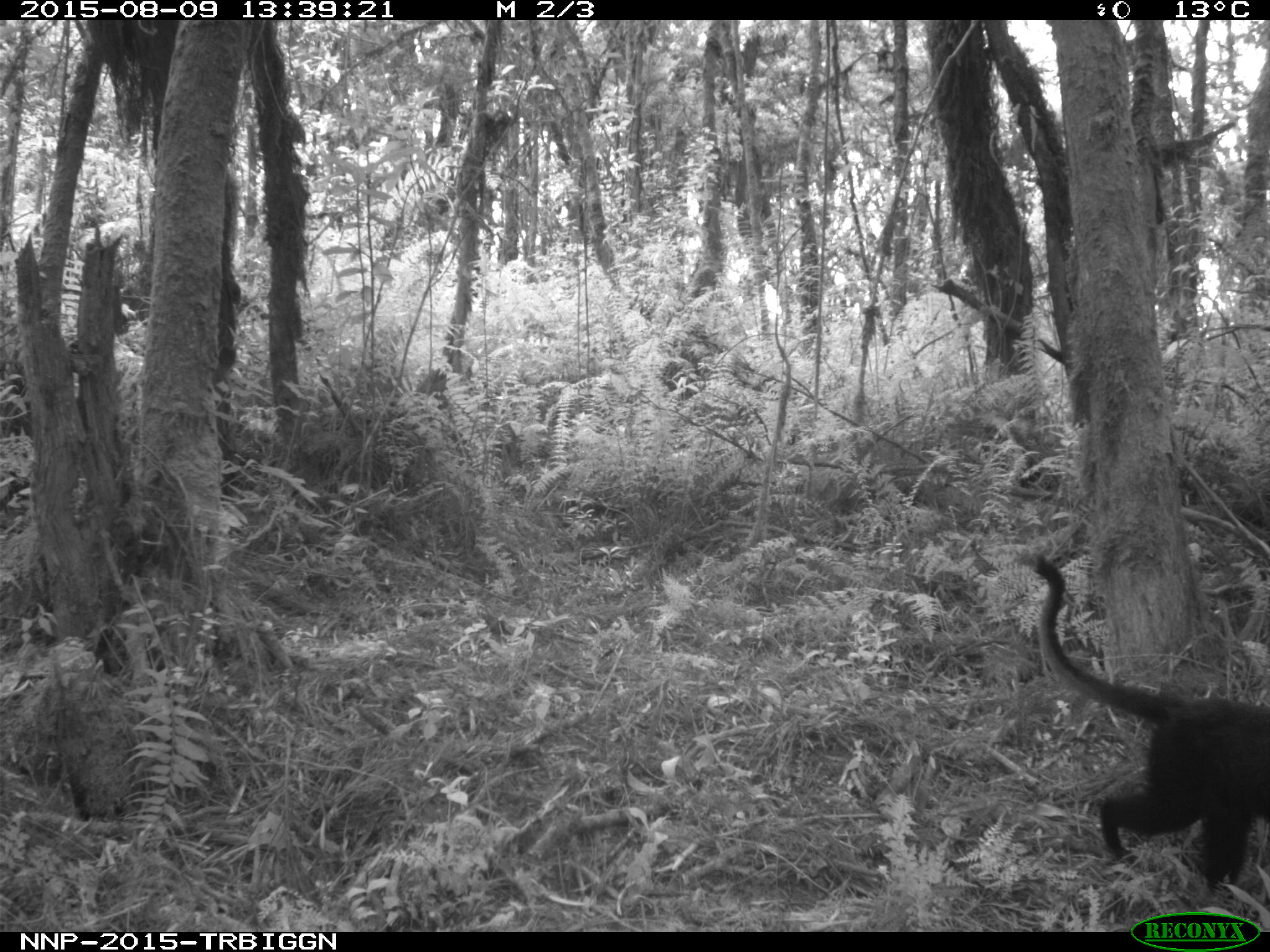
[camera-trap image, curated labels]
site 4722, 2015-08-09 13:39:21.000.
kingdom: Animalia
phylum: Chordata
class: Mammalia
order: Primates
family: Cercopithecidae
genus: Allochrocebus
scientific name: Allochrocebus lhoesti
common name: l'hoest's monkey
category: cercopithecus lhoesti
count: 1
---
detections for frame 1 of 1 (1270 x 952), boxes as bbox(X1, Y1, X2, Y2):
cercopithecus lhoesti: bbox(1016, 544, 1268, 902)